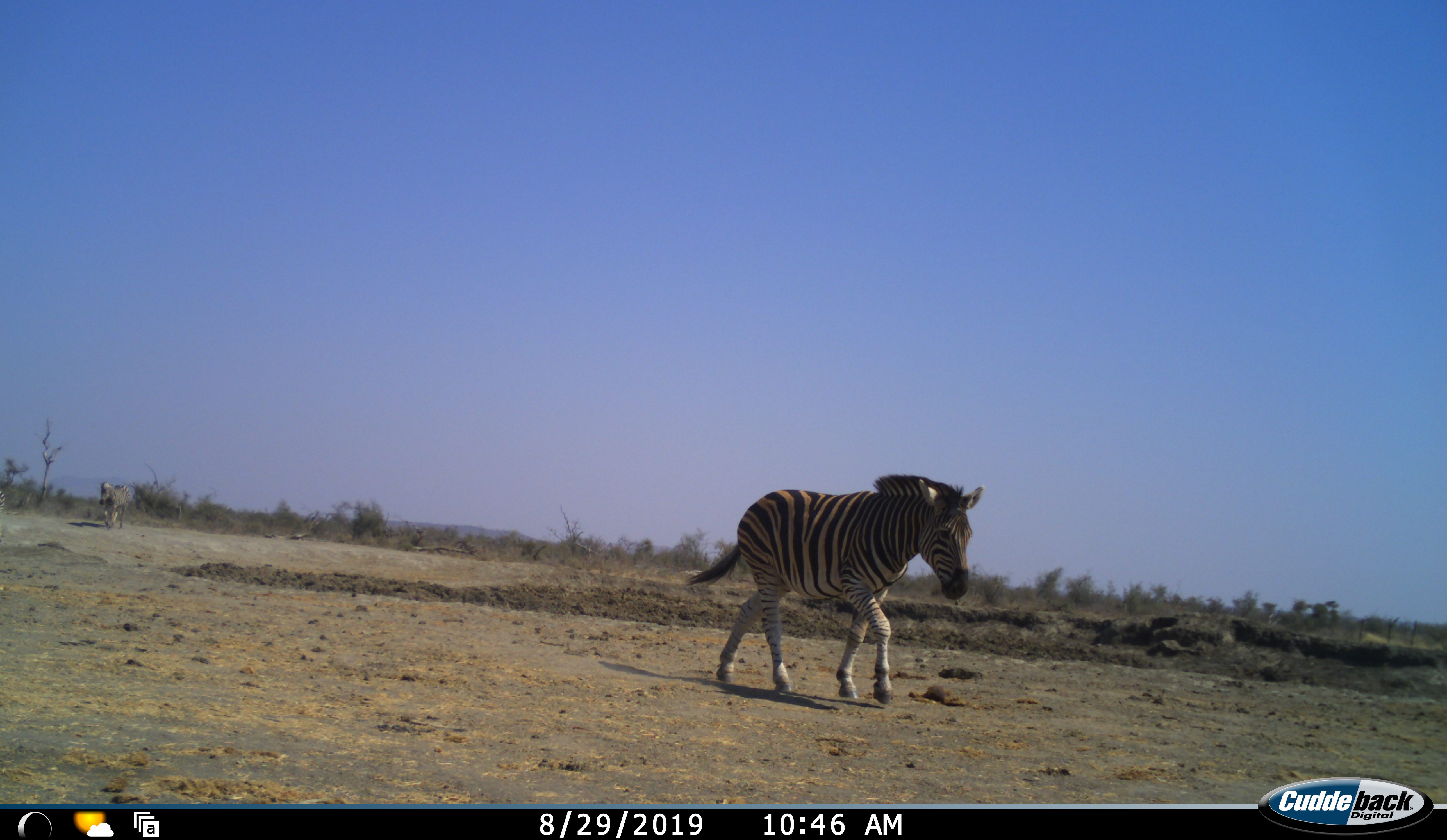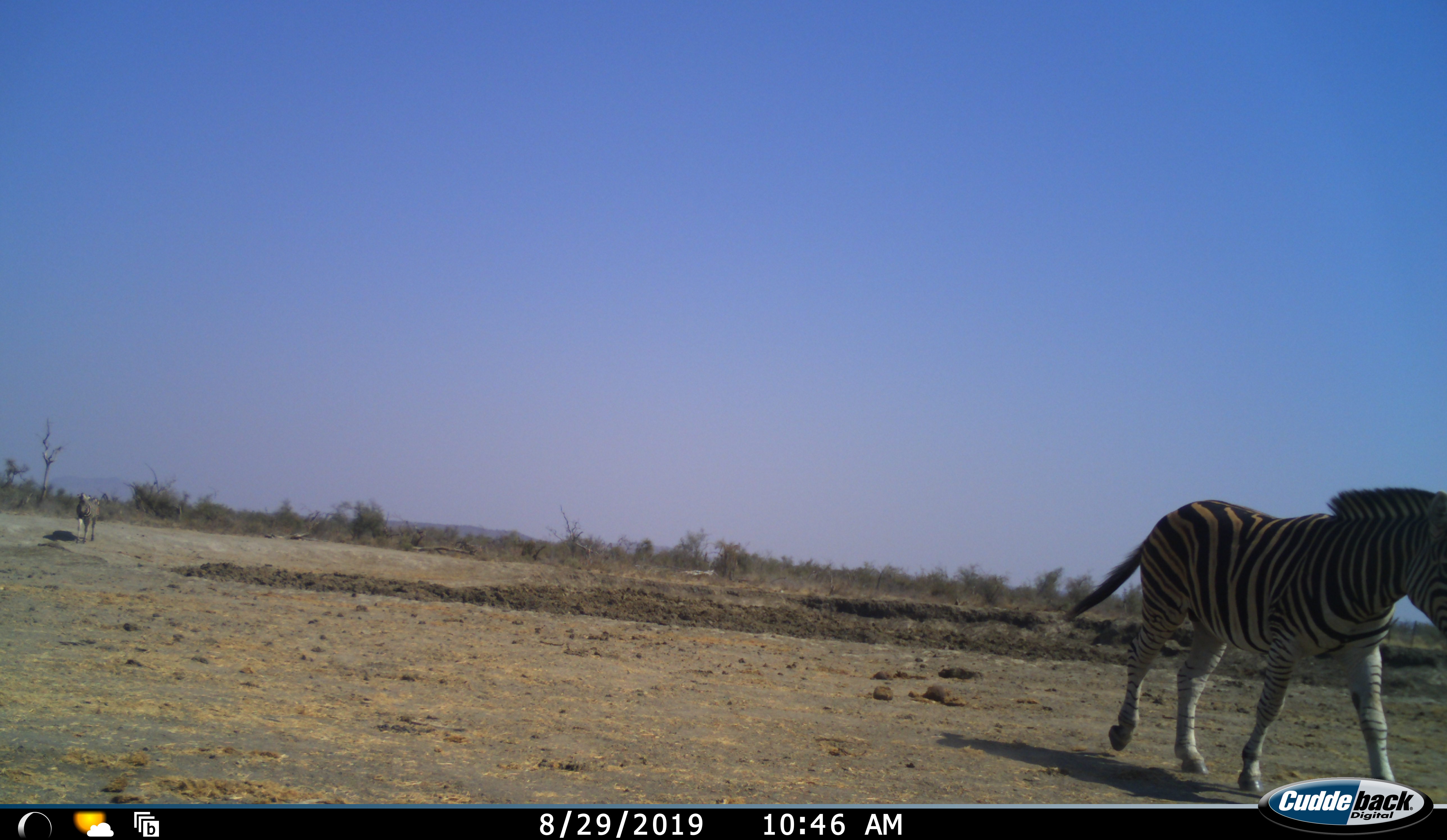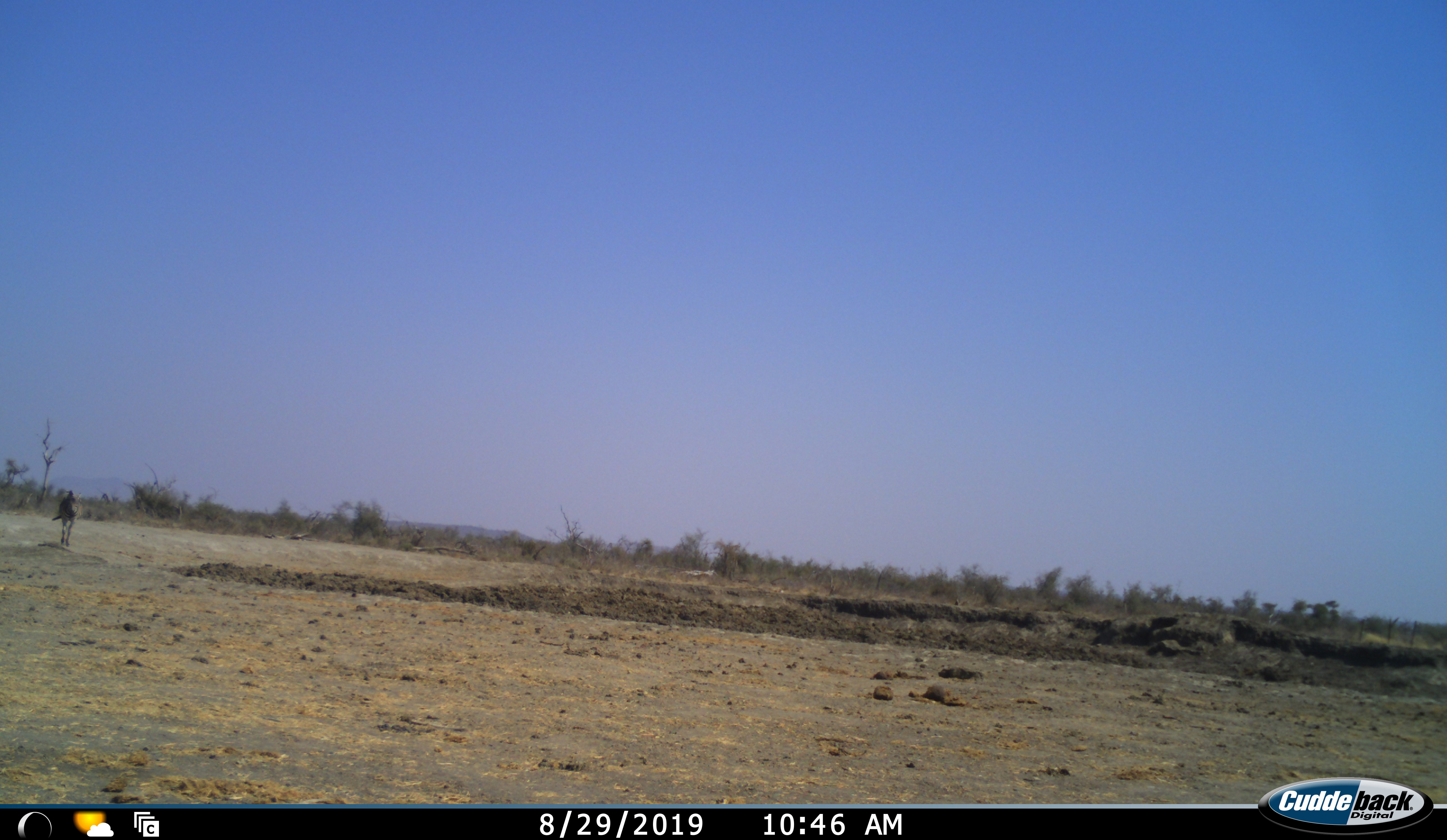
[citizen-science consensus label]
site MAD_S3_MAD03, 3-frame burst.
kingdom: Animalia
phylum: Chordata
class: Mammalia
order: Perissodactyla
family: Equidae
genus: Equus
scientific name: Equus quagga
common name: plains zebra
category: zebraplains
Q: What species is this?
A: Zebraplains (plains zebra) (Equus quagga).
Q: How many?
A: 2.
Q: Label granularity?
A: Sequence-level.